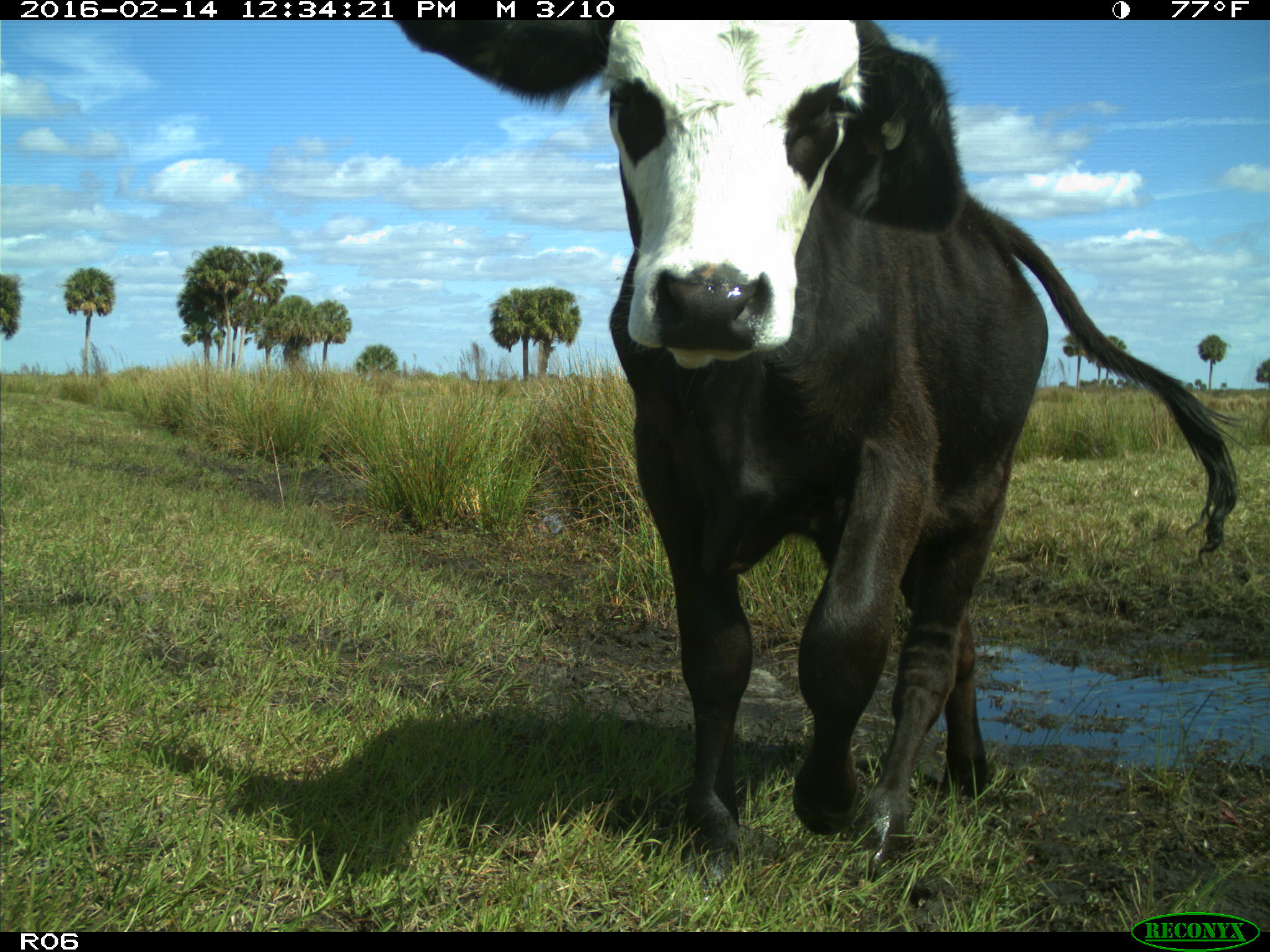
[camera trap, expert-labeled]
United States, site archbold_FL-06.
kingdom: Animalia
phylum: Chordata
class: Mammalia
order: Artiodactyla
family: Bovidae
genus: Bos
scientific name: Bos taurus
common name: domestic cow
Bos taurus (domestic cow).